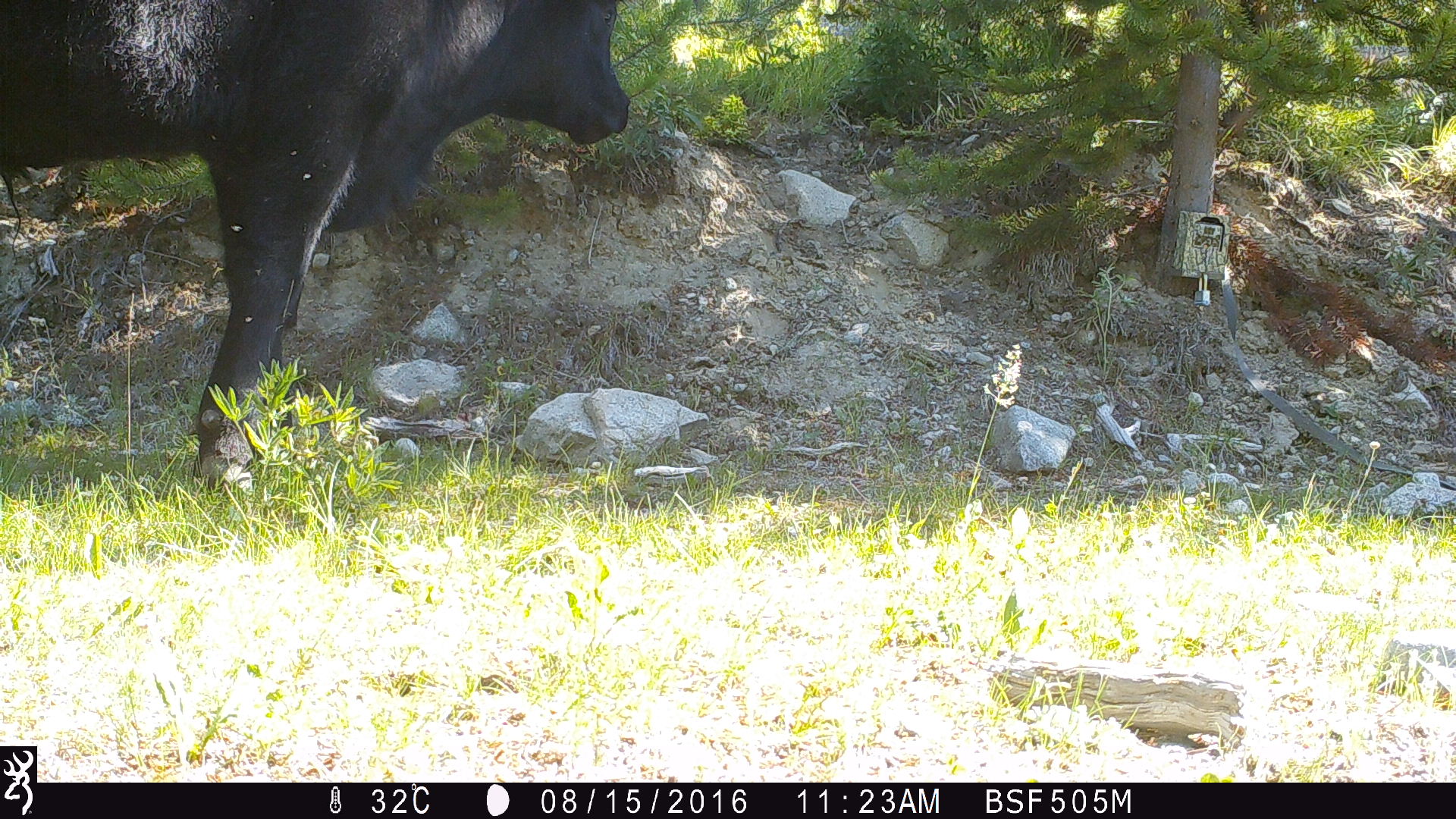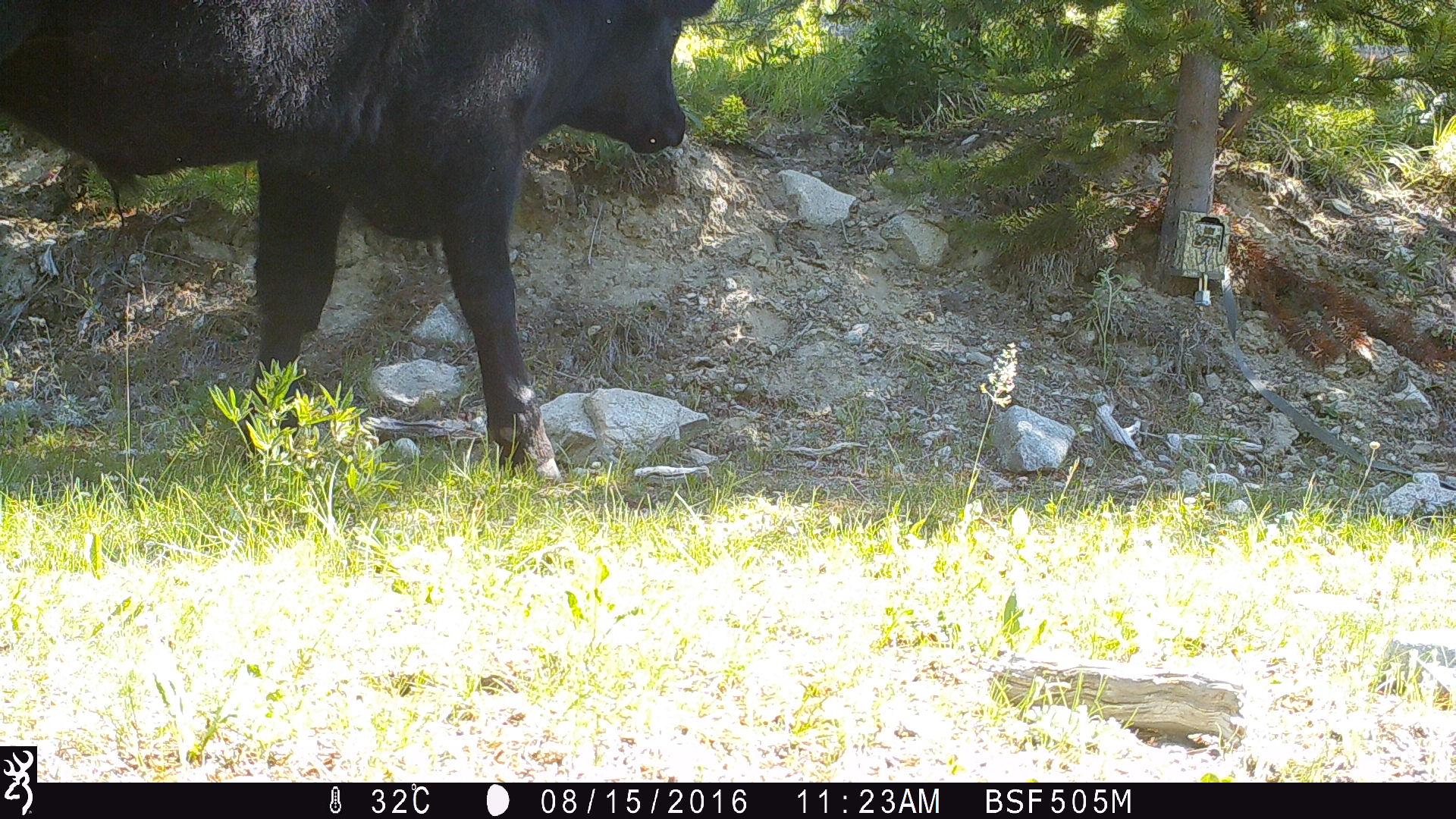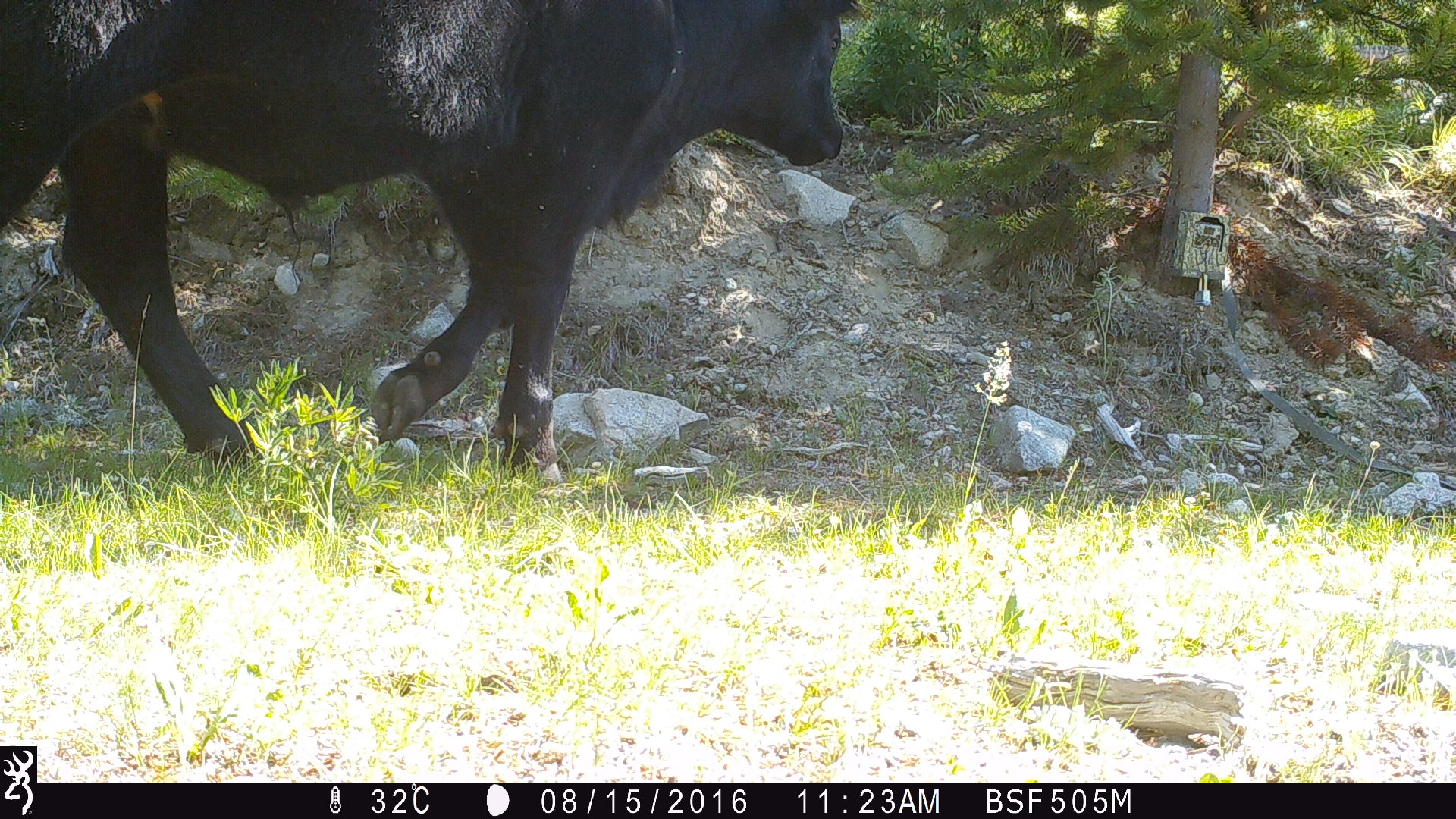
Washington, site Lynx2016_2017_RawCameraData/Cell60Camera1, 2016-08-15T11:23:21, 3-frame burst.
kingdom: Animalia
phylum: Chordata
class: Mammalia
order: Artiodactyla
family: Bovidae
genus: Bos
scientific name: Bos taurus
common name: domestic cattle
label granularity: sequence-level